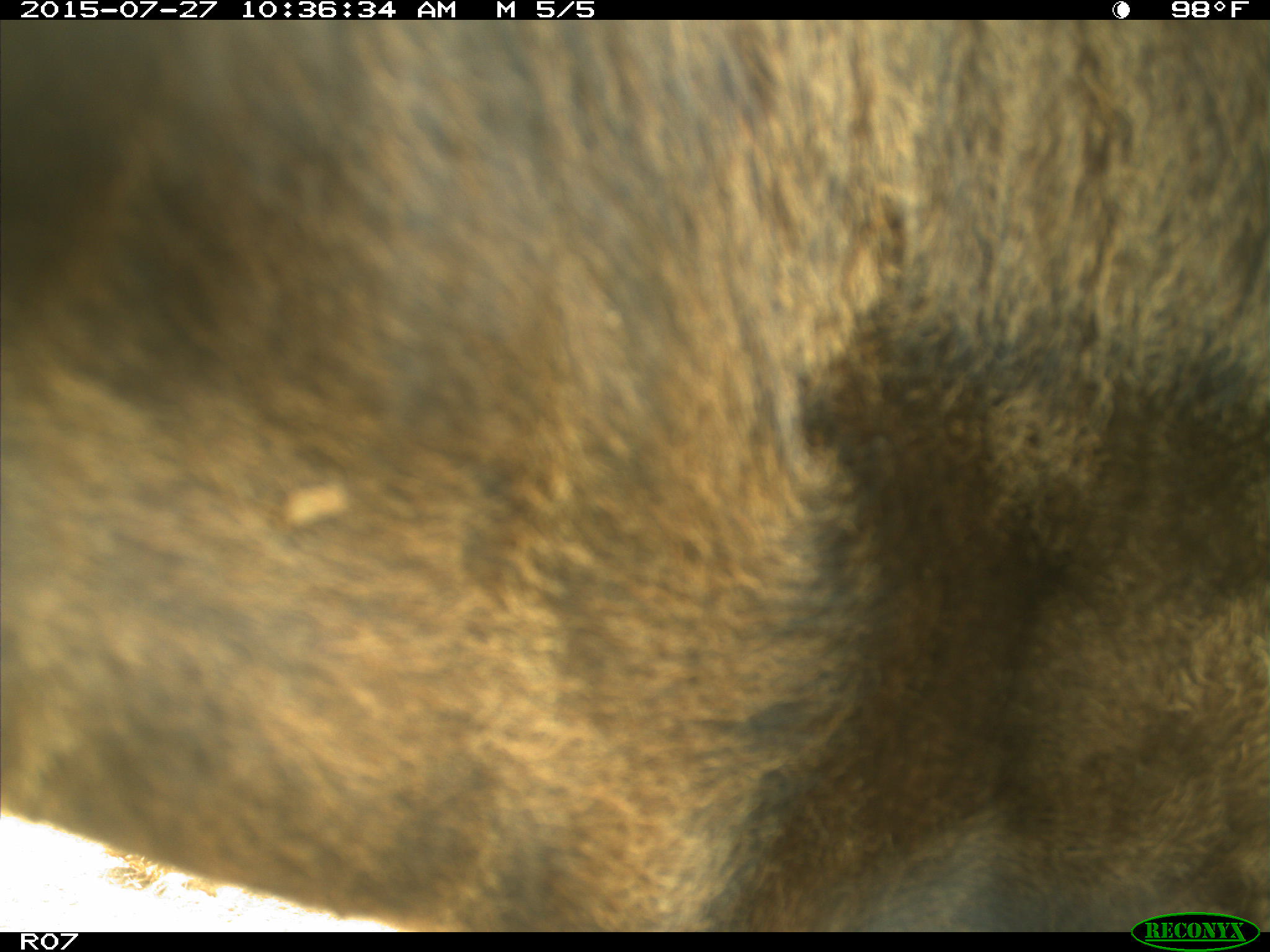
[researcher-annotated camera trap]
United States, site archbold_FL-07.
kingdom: Animalia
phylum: Chordata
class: Mammalia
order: Artiodactyla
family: Bovidae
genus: Bos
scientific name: Bos taurus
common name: domestic cow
Bos taurus (domestic cow).